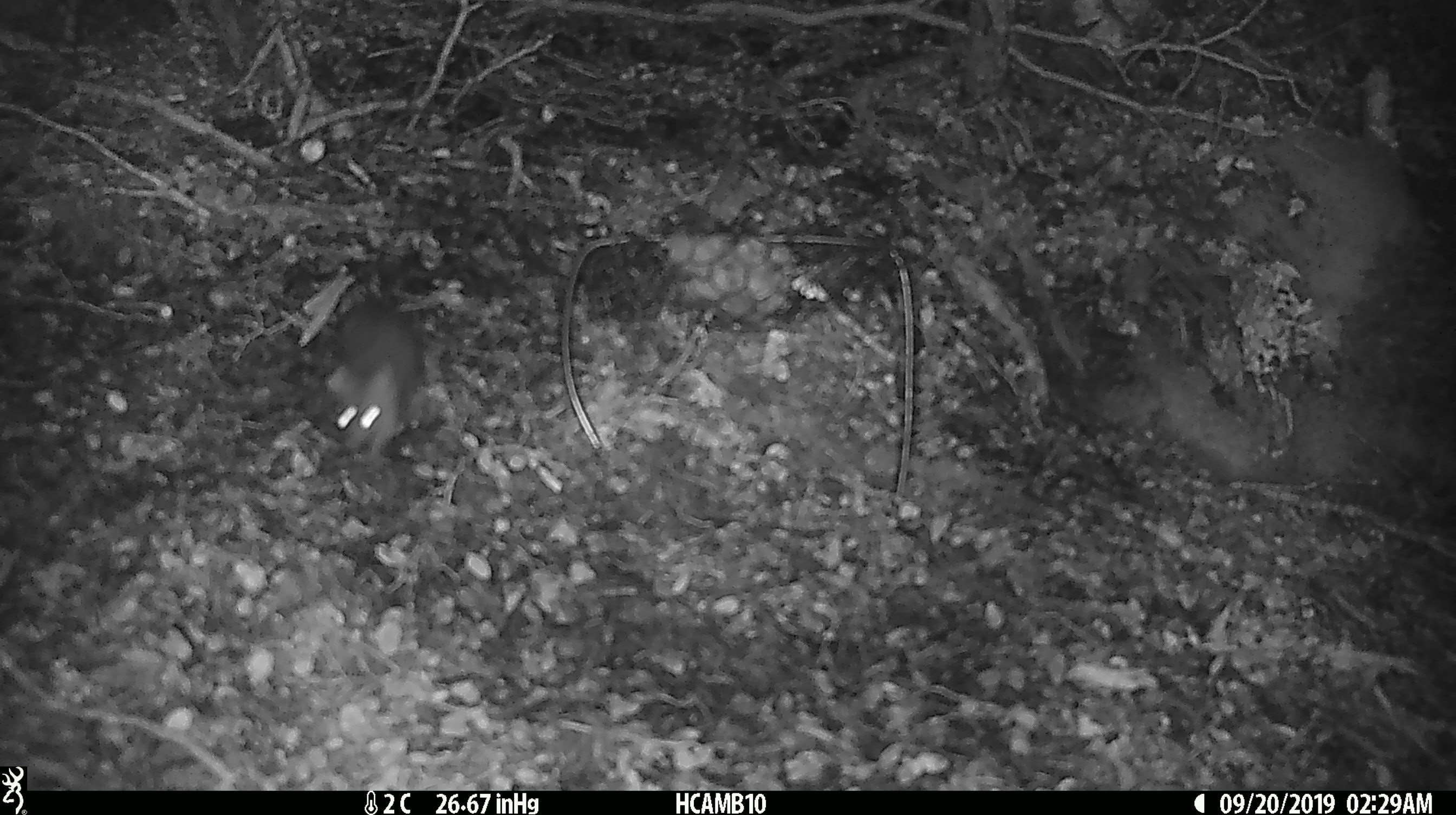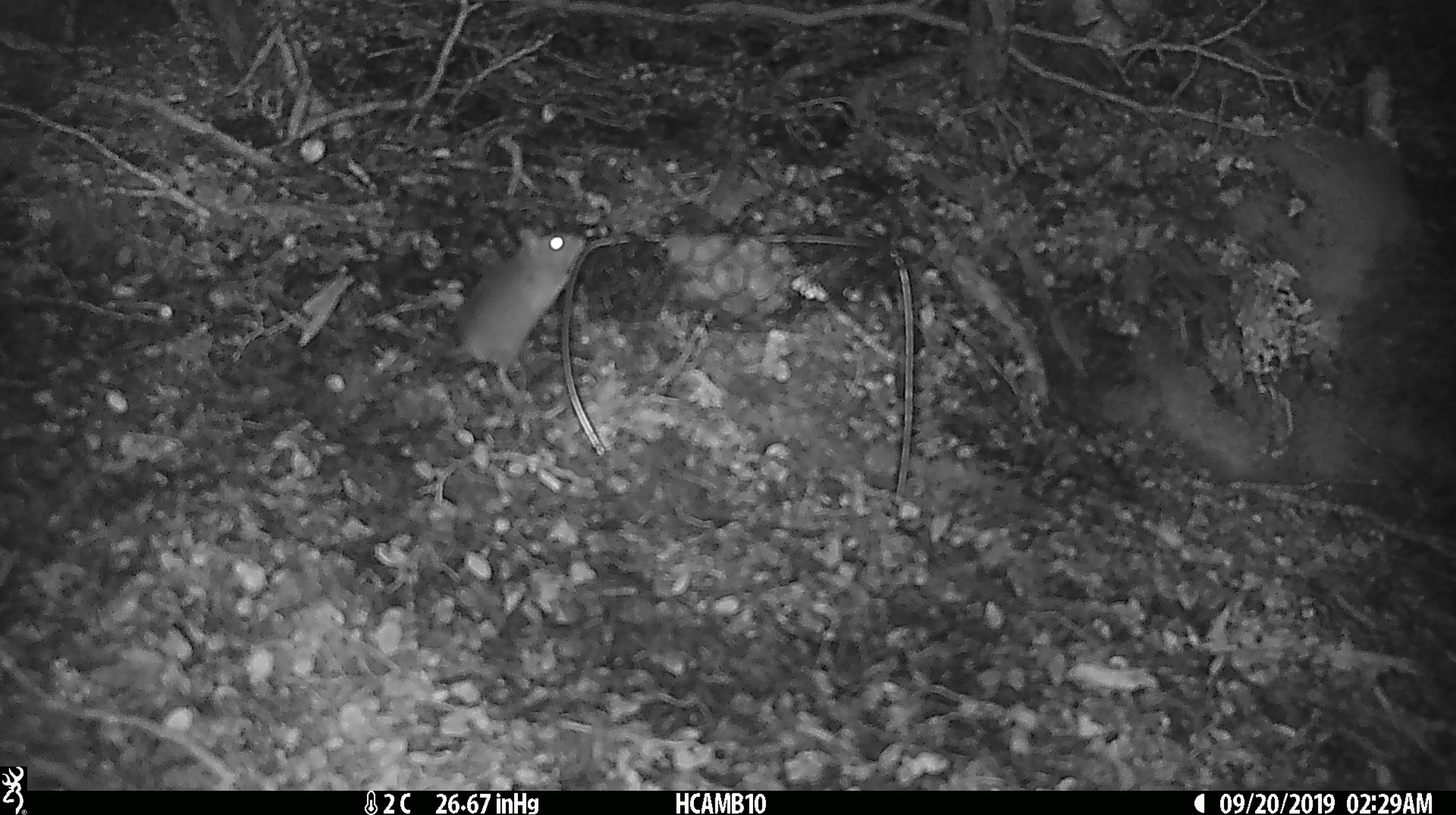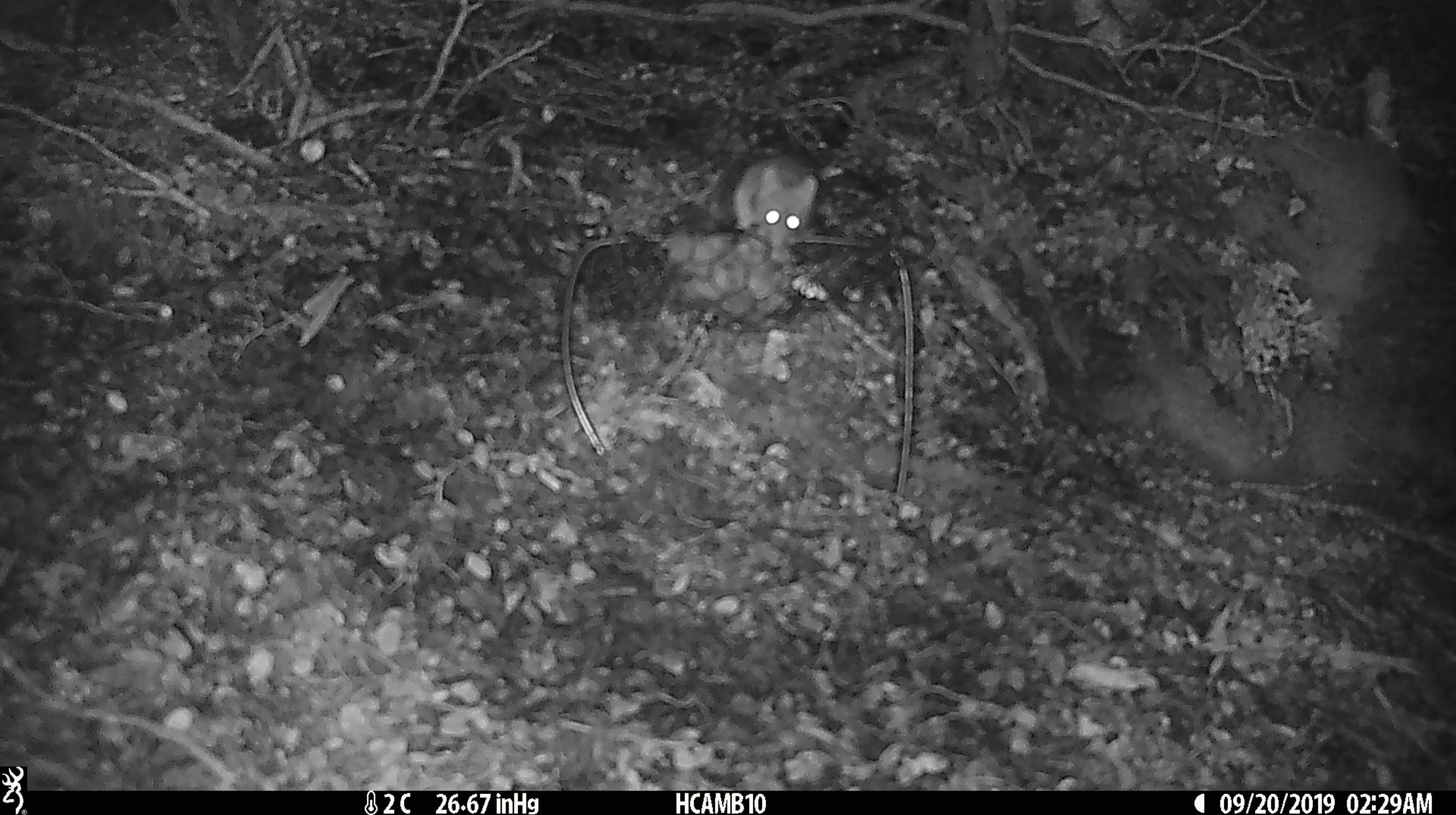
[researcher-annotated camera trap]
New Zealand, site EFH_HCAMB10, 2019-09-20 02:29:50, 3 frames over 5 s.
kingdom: Animalia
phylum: Chordata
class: Mammalia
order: Rodentia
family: Muridae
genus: Mus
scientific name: Mus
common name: mouse